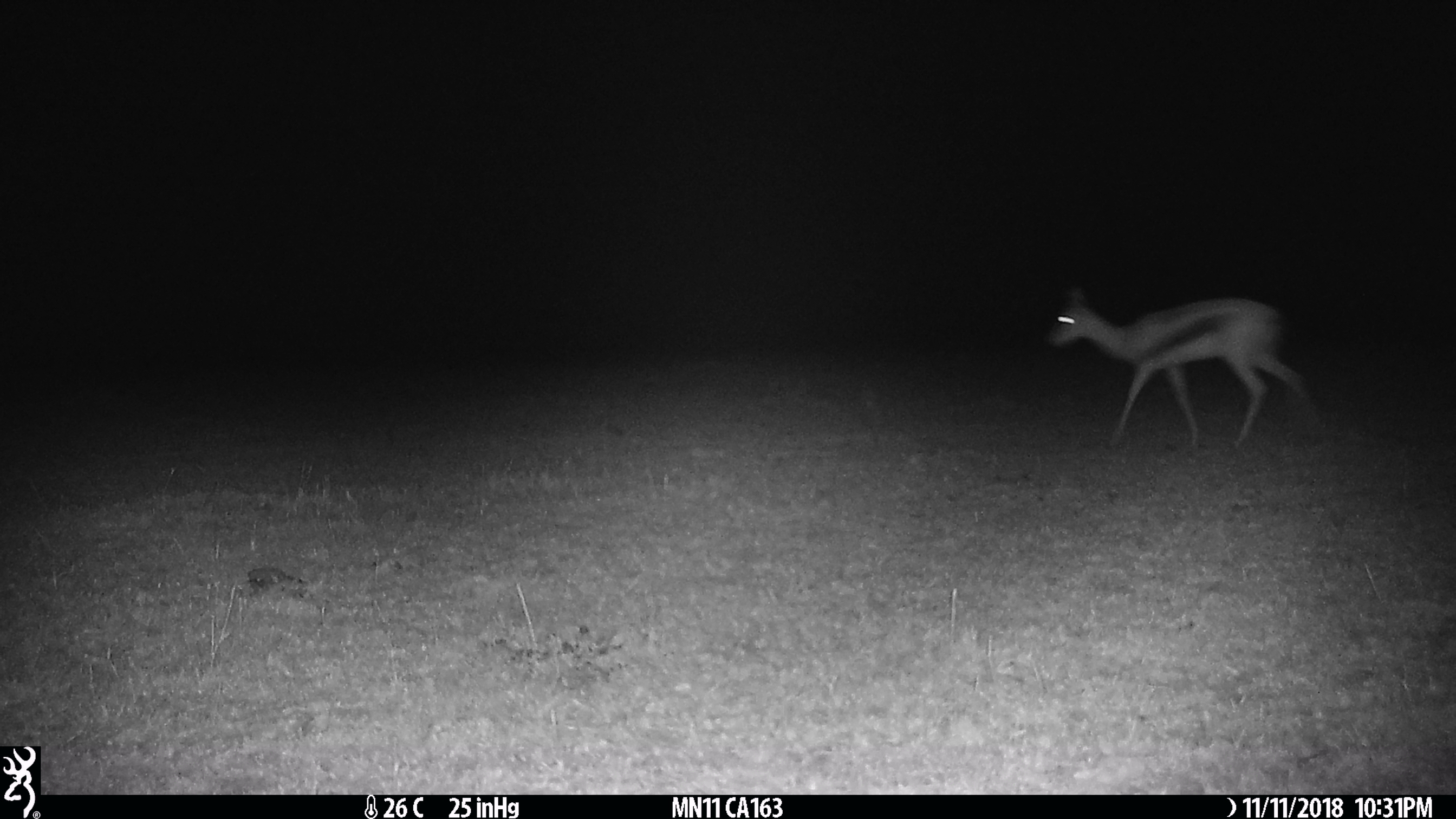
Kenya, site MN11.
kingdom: Animalia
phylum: Chordata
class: Mammalia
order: Artiodactyla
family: Bovidae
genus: Eudorcas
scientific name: Eudorcas thomsonii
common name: thomon's gazelle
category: gazelle thomsons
Gazelle thomsons (thomon's gazelle) (Eudorcas thomsonii).